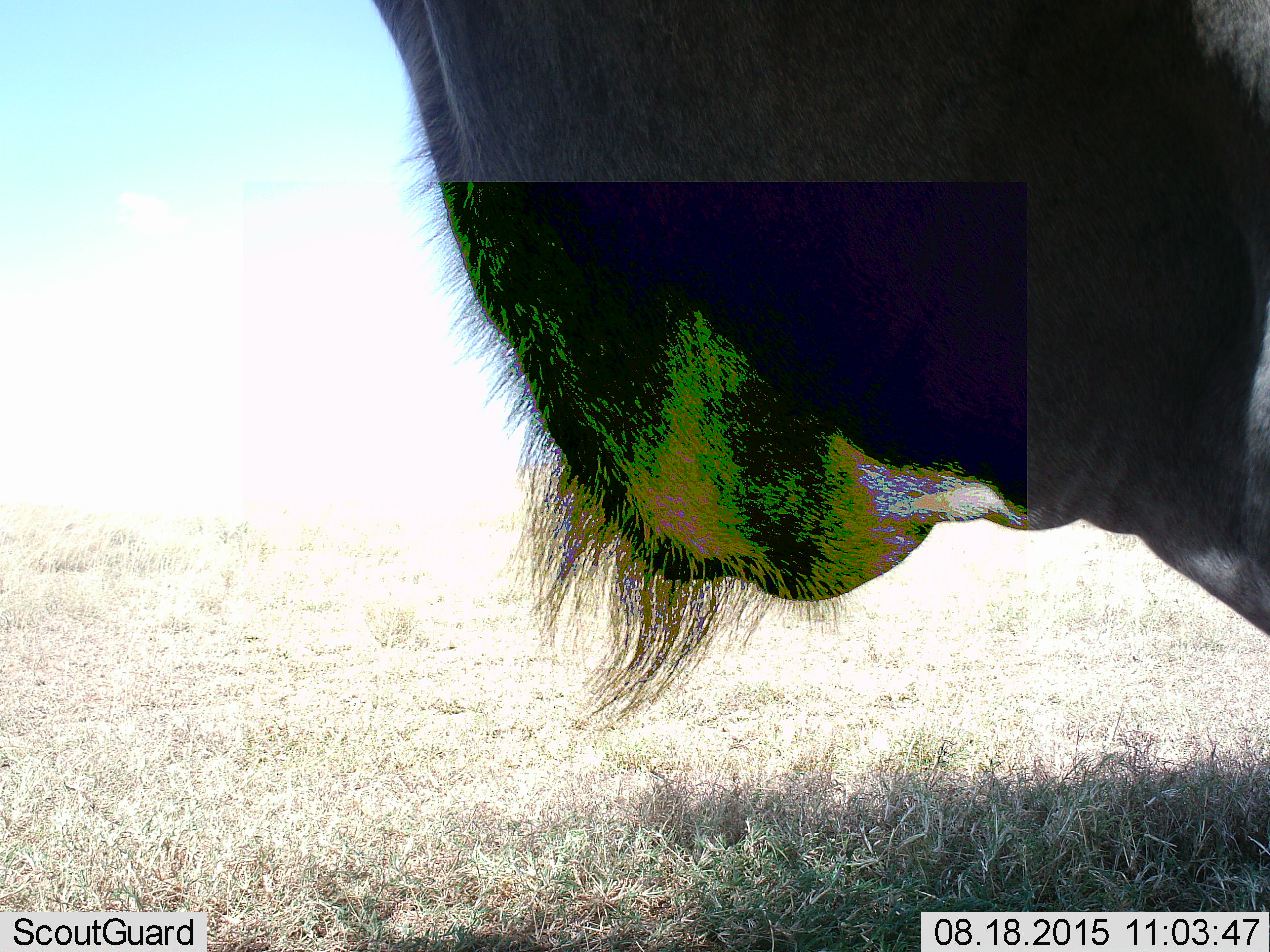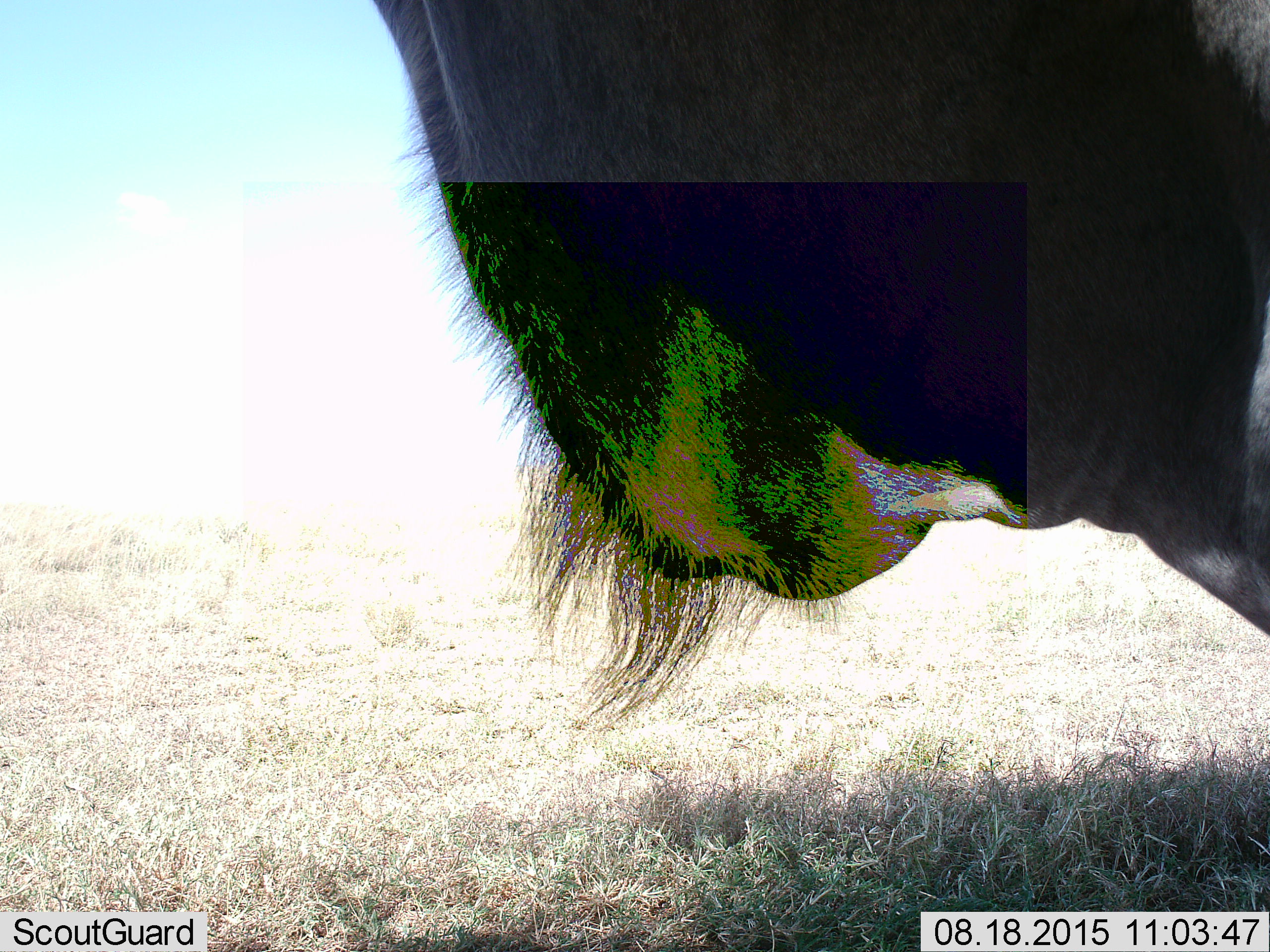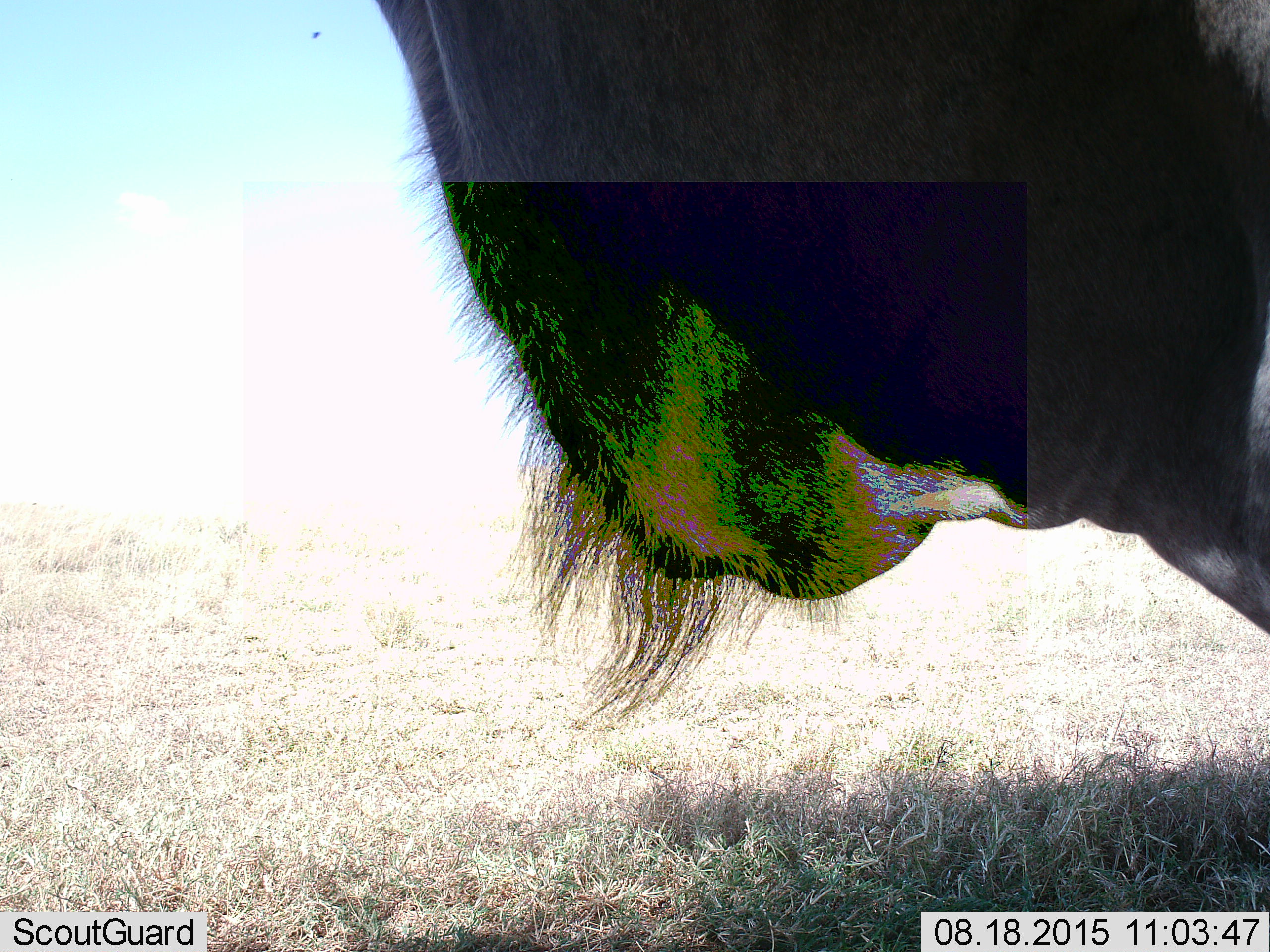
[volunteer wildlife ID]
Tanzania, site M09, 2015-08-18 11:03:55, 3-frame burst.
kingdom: Animalia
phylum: Chordata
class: Mammalia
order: Artiodactyla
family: Bovidae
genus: Connochaetes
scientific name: Connochaetes taurinus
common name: blue wildebeest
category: wildebeest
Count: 1.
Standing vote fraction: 86%.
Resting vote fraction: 0%.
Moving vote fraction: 0%.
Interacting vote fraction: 0%.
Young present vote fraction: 0%.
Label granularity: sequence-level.